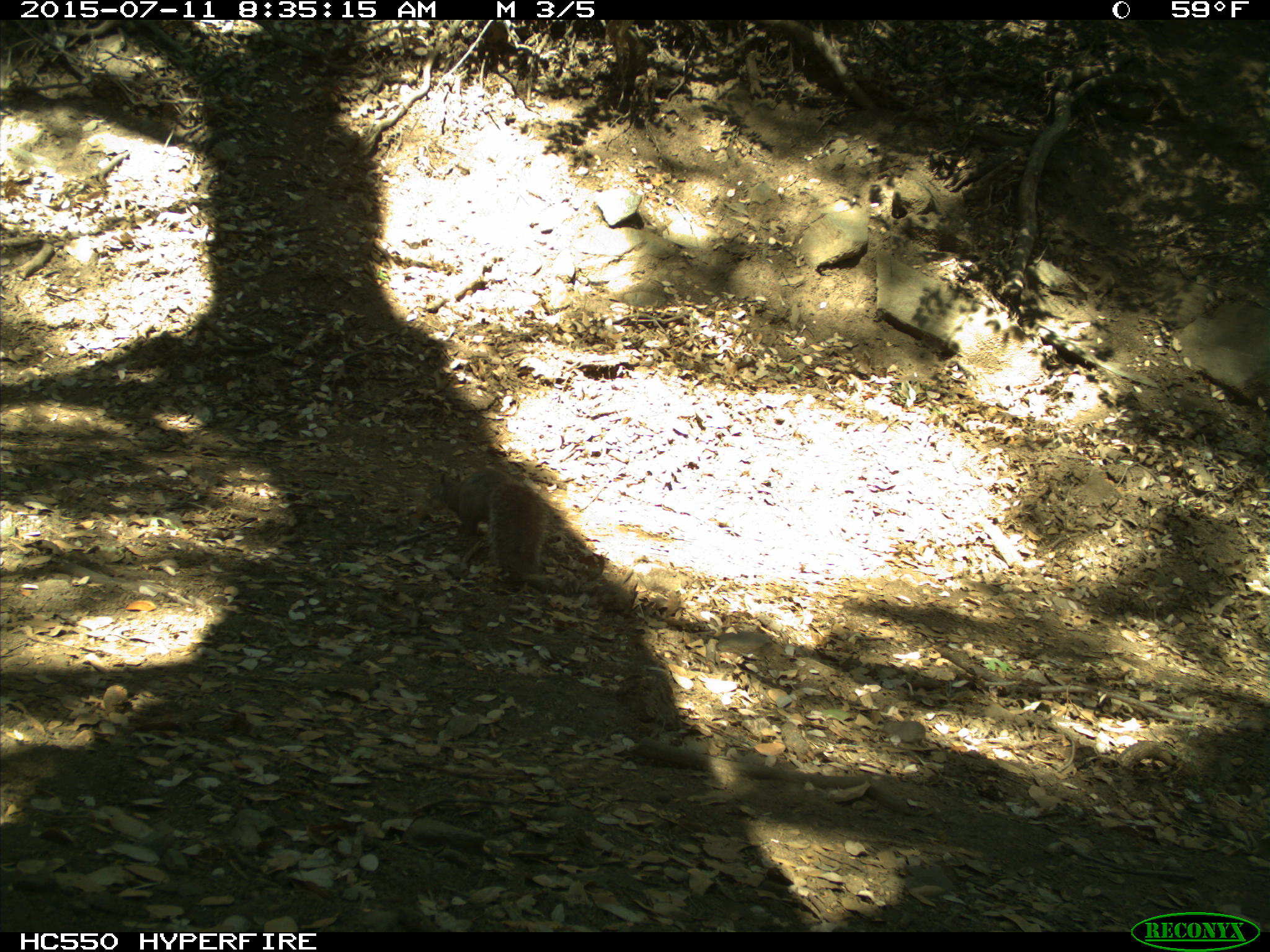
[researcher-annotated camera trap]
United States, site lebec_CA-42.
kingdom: Animalia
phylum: Chordata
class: Mammalia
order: Rodentia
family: Sciuridae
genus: Sciurus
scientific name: Sciurus carolinensis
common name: eastern gray squirrel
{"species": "Sciurus carolinensis (eastern gray squirrel)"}